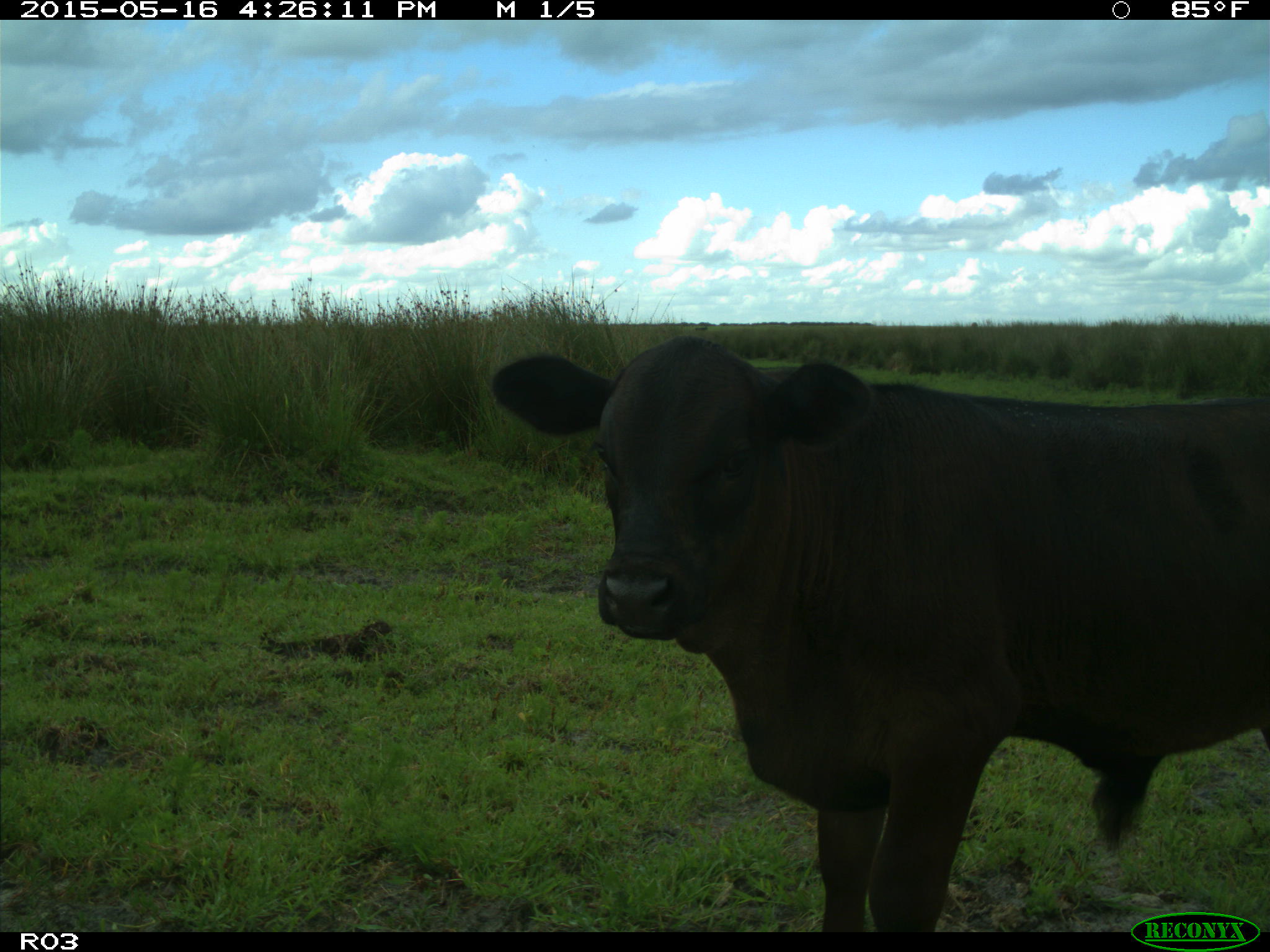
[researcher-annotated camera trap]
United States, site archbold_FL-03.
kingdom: Animalia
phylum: Chordata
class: Mammalia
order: Artiodactyla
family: Bovidae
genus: Bos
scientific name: Bos taurus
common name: domestic cow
Bos taurus (domestic cow).